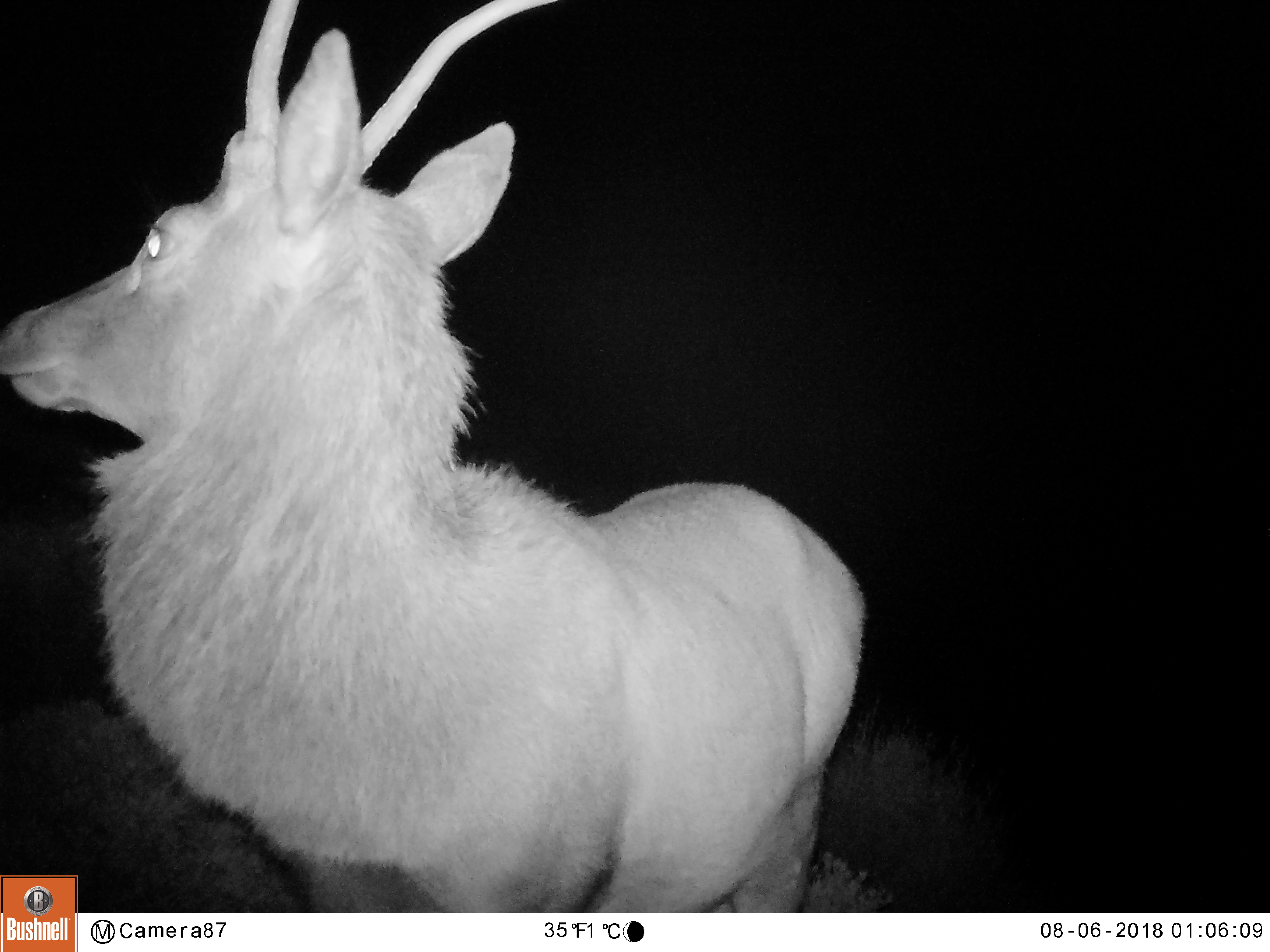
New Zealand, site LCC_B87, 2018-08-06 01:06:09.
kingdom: Animalia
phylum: Chordata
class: Mammalia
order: Artiodactyla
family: Cervidae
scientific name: Cervidae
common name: deer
Deer (Cervidae).